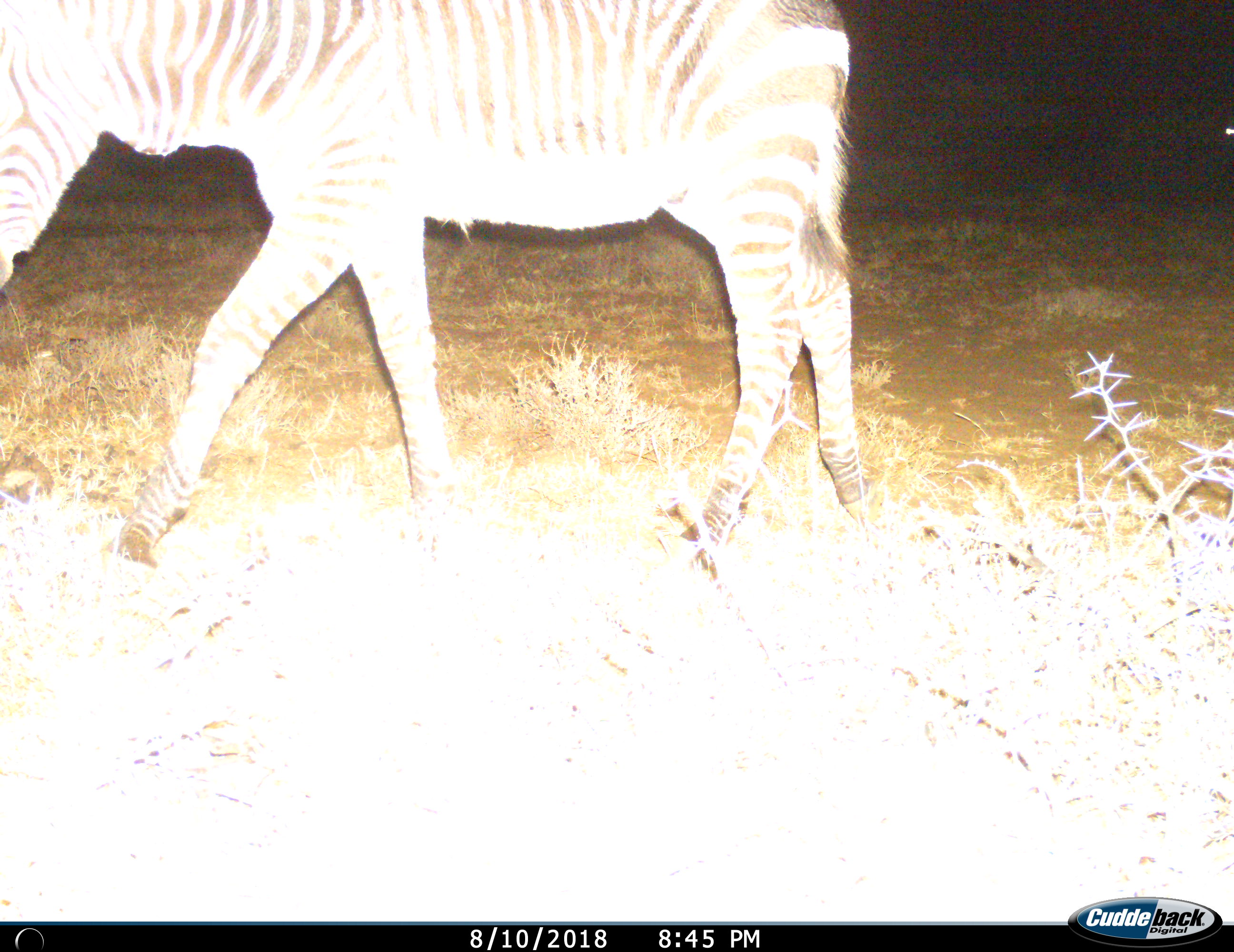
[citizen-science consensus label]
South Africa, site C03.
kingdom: Animalia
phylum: Chordata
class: Mammalia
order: Perissodactyla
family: Equidae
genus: Equus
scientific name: Equus zebra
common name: mountain zebra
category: zebramountain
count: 1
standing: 10%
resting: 0%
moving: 90%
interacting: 0%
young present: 0%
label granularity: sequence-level